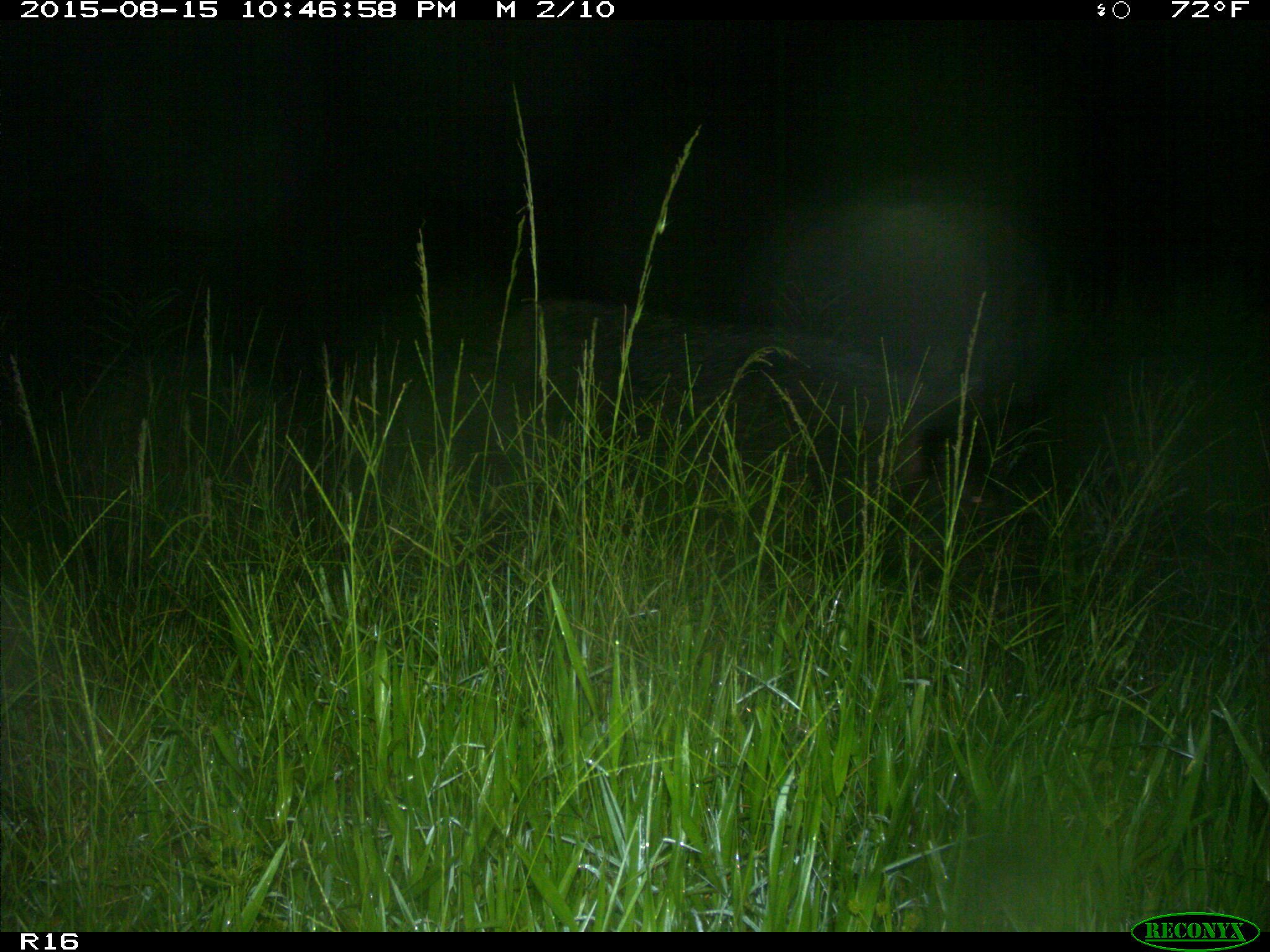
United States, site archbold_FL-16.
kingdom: Animalia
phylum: Chordata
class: Mammalia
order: Artiodactyla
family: Suidae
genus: Sus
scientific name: Sus scrofa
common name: wild boar